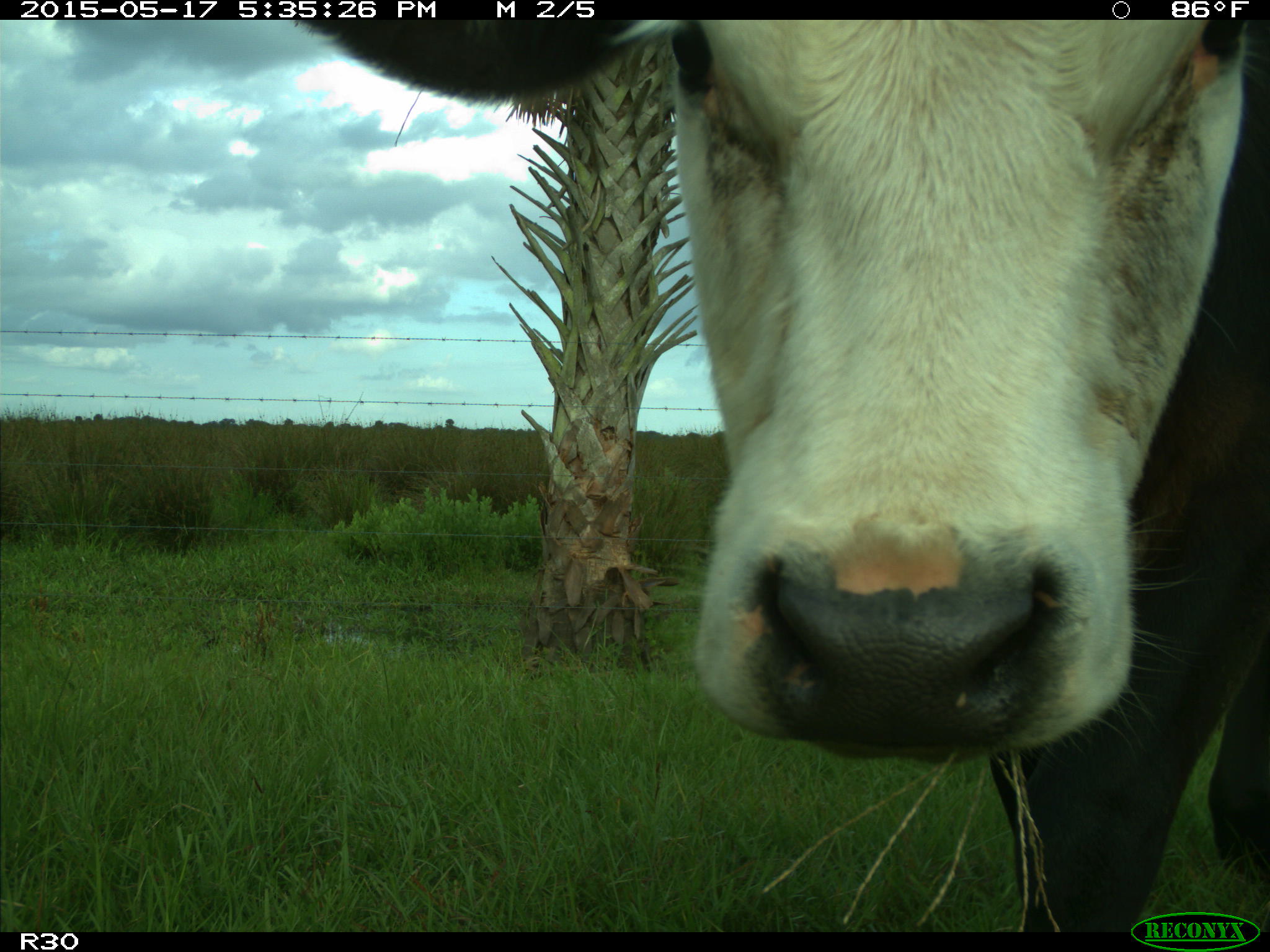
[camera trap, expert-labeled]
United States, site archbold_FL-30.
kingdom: Animalia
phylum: Chordata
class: Mammalia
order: Artiodactyla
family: Bovidae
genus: Bos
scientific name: Bos taurus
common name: domestic cow